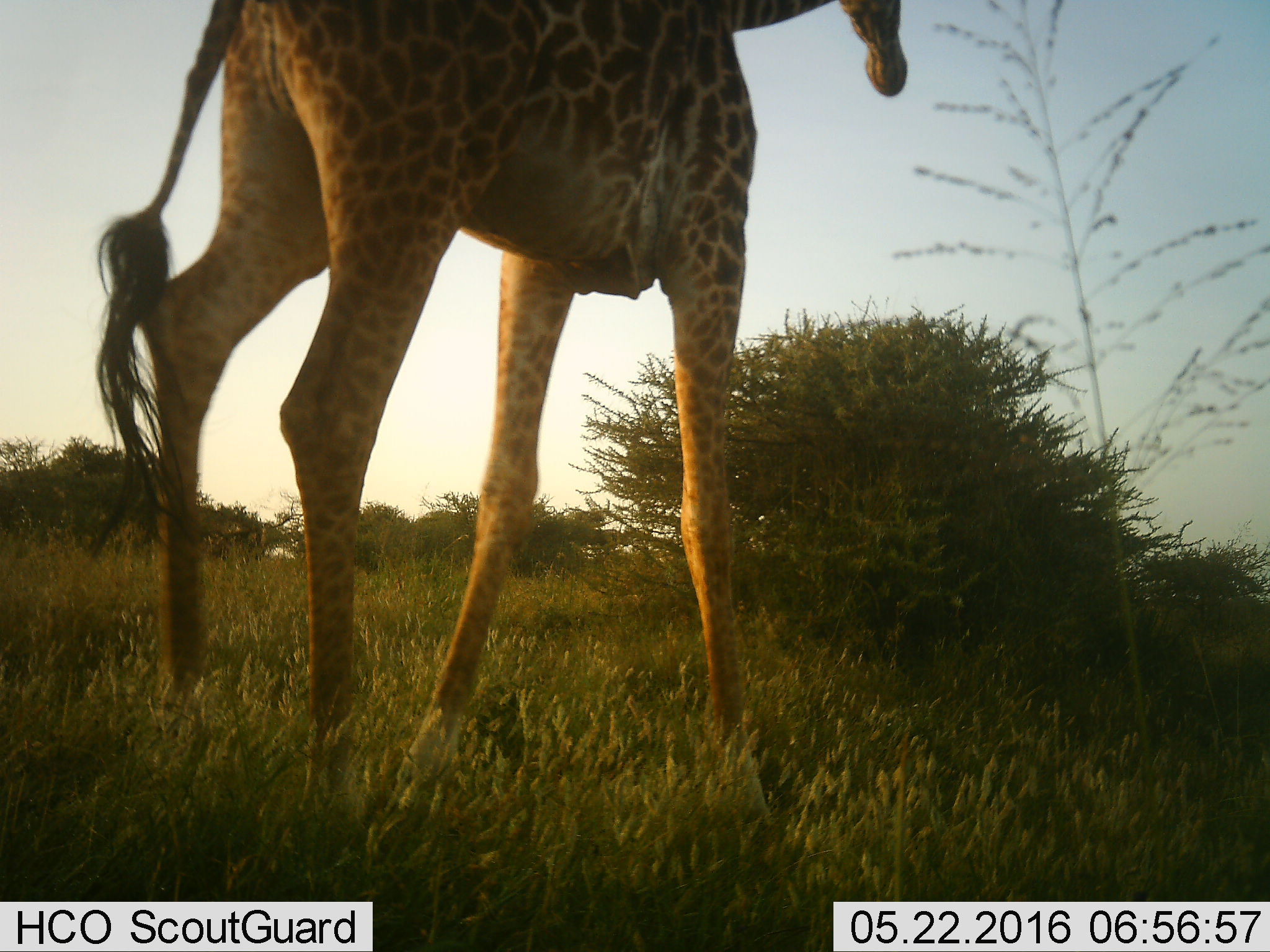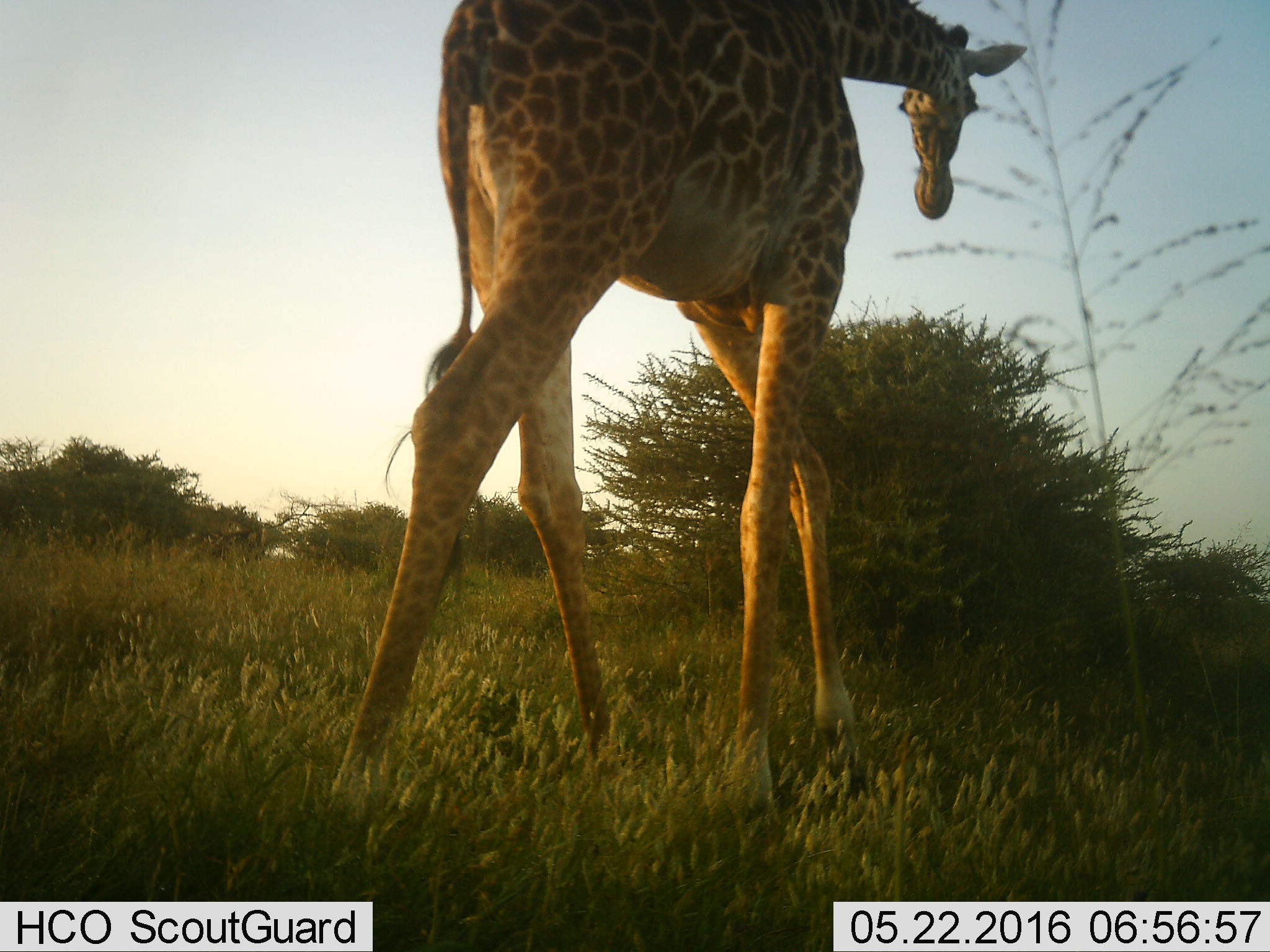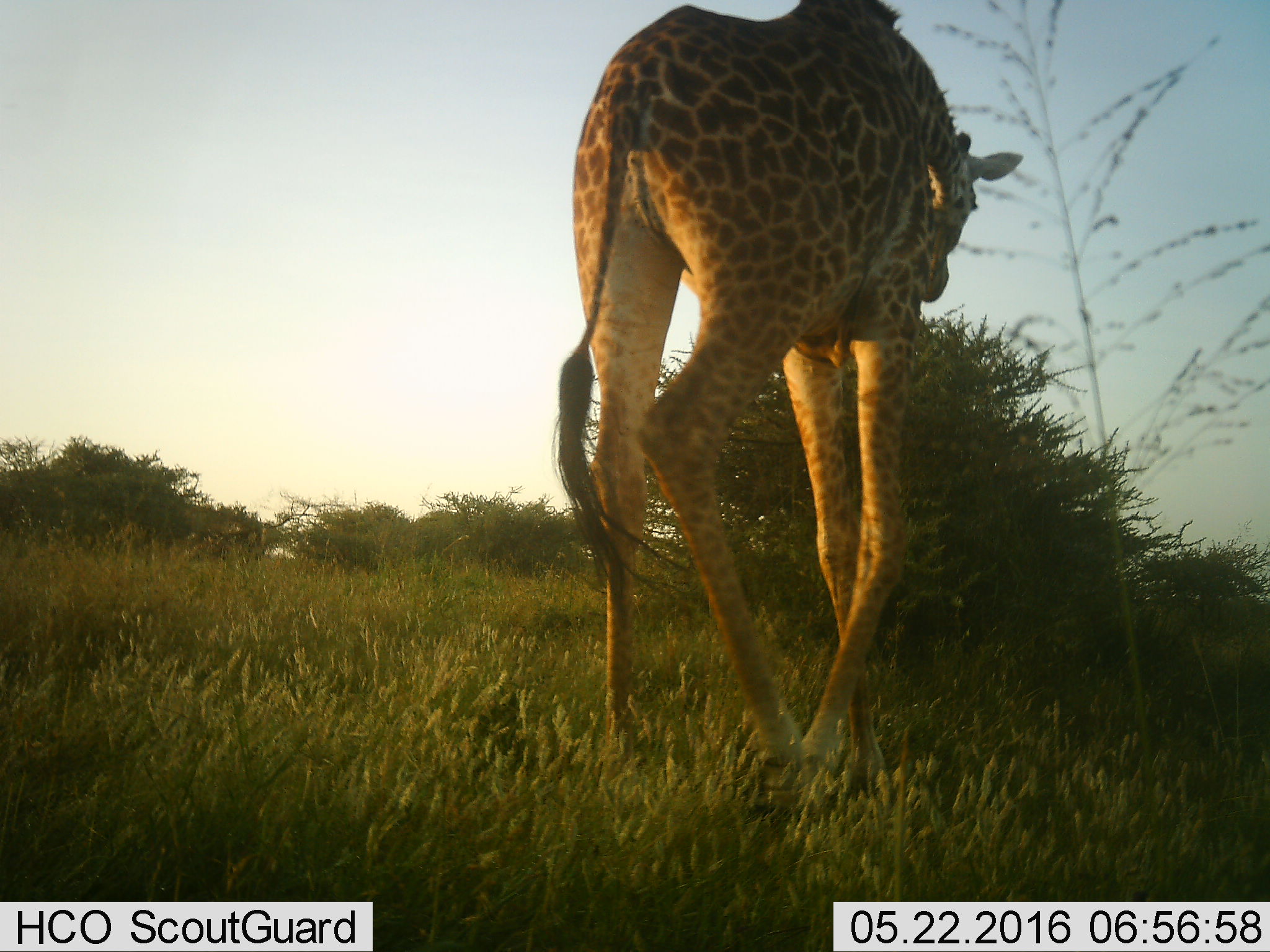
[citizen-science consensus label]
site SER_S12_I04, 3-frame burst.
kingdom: Animalia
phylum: Chordata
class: Mammalia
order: Artiodactyla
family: Giraffidae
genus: Giraffa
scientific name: Giraffa camelopardalis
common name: giraffe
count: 1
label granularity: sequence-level